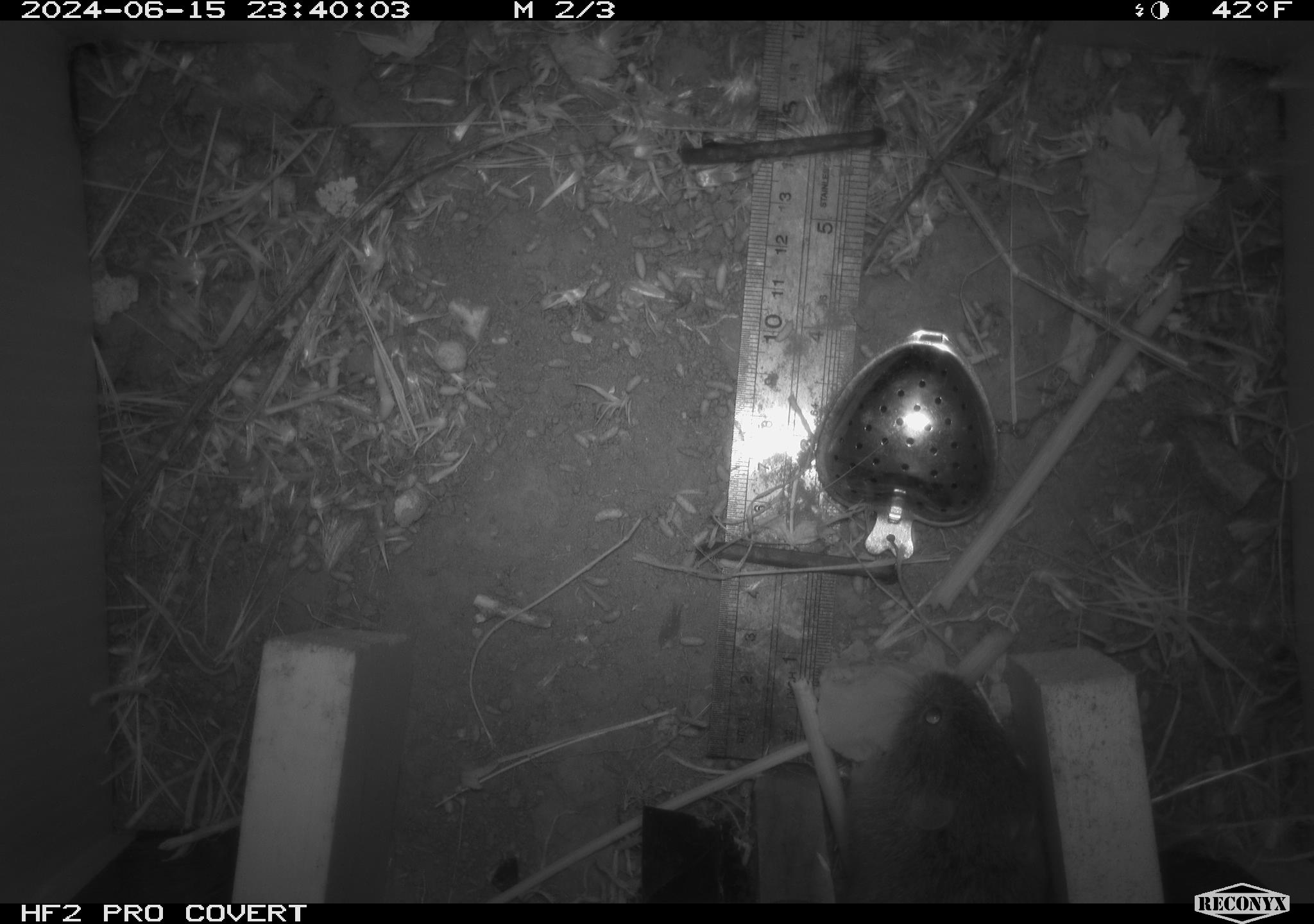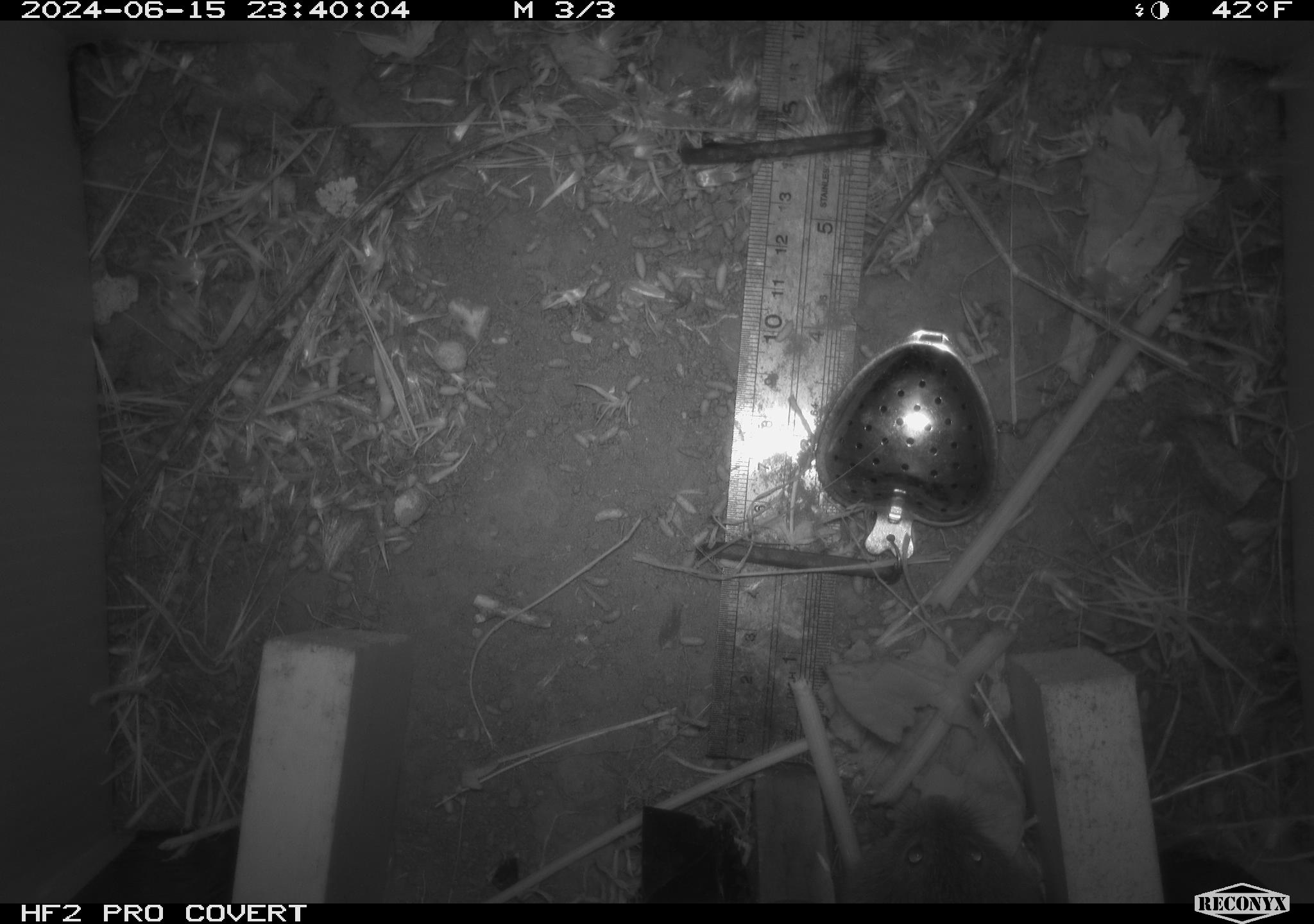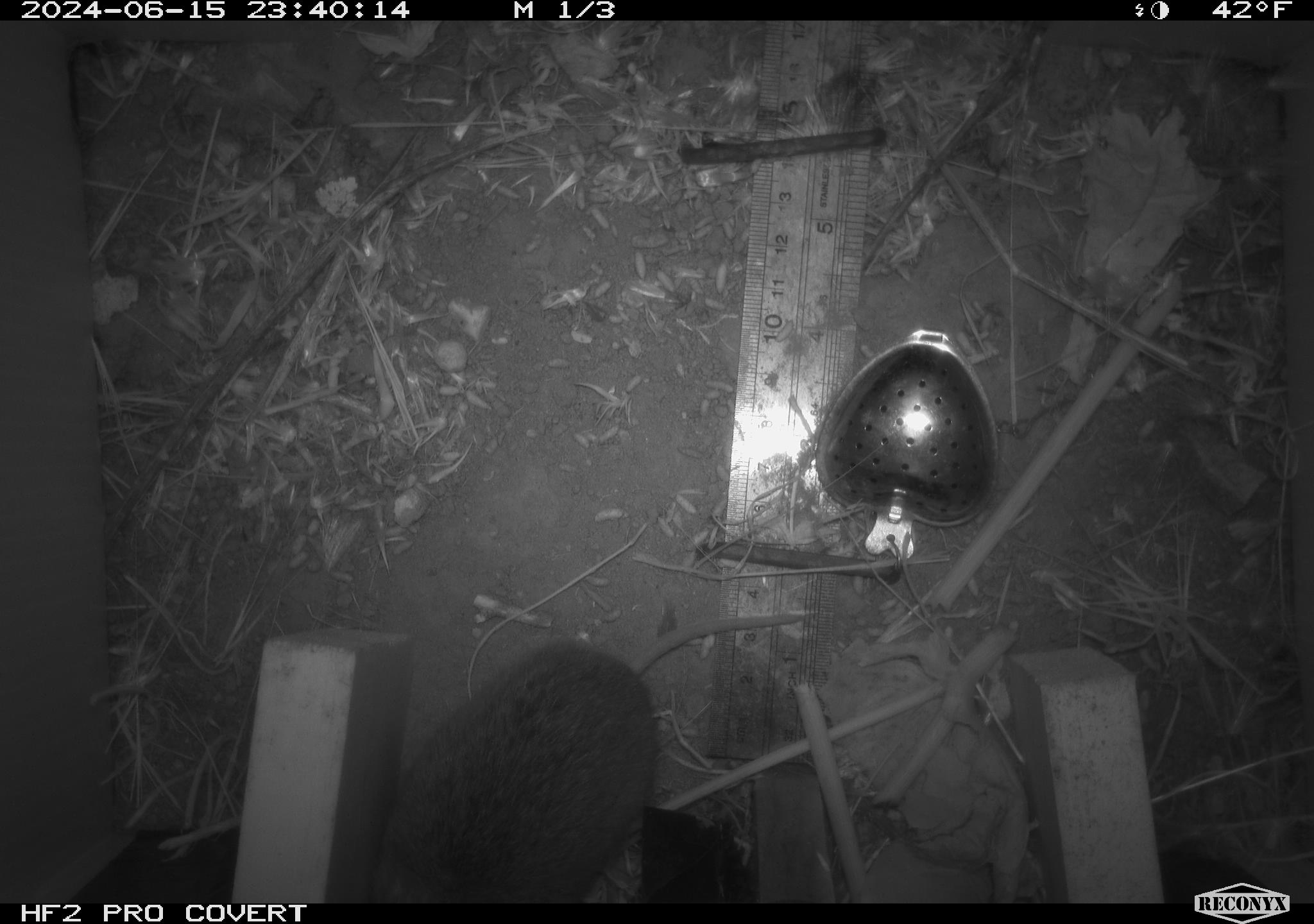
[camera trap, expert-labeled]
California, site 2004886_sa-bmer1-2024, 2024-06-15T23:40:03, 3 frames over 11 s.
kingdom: Animalia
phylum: Chordata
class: Mammalia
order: Rodentia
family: Cricetidae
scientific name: Cricetidae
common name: hamsters, voles, lemmings, and allies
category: cricetidae family